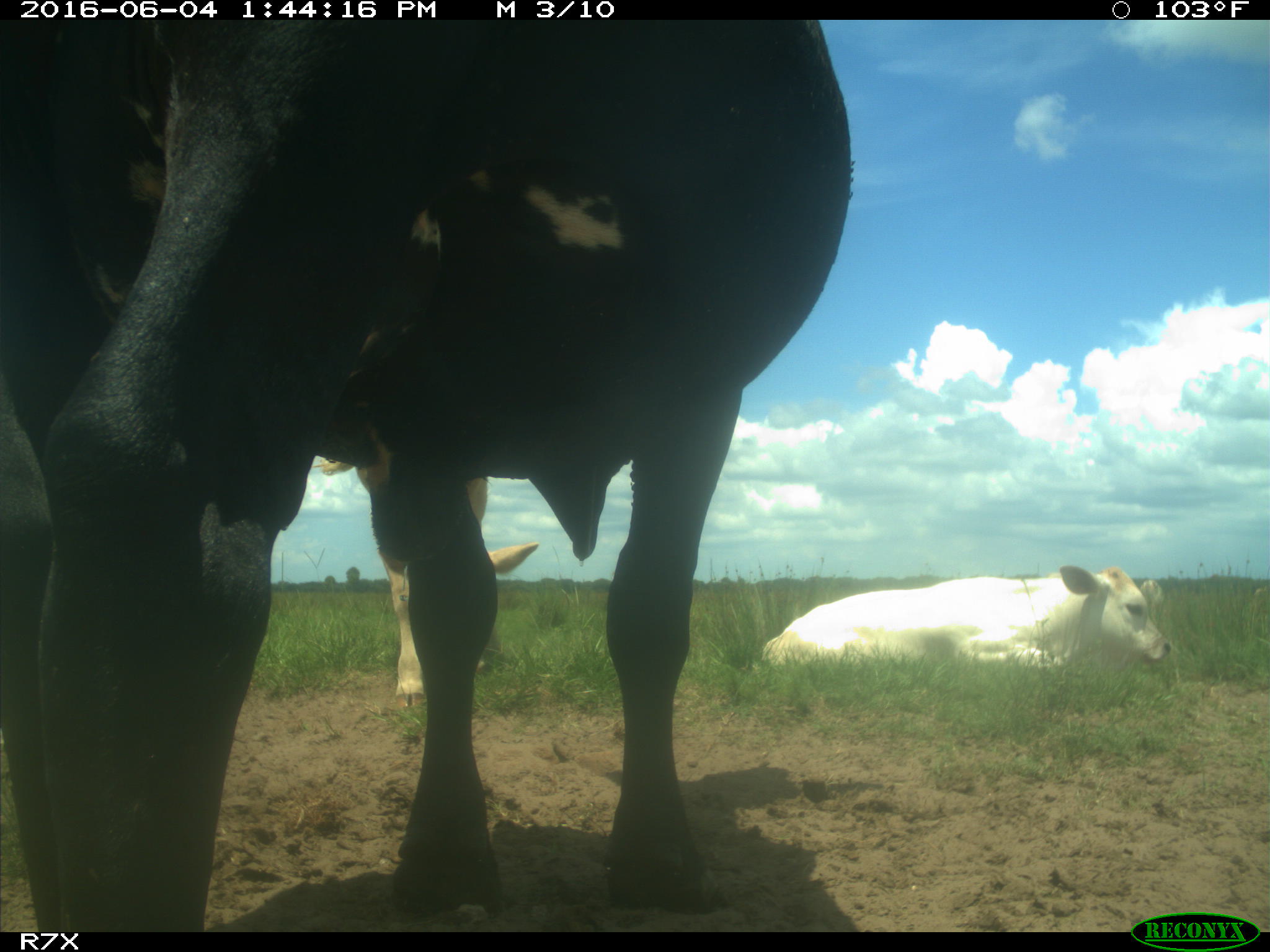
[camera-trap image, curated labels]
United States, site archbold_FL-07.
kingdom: Animalia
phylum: Chordata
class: Mammalia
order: Artiodactyla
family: Bovidae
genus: Bos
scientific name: Bos taurus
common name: domestic cow